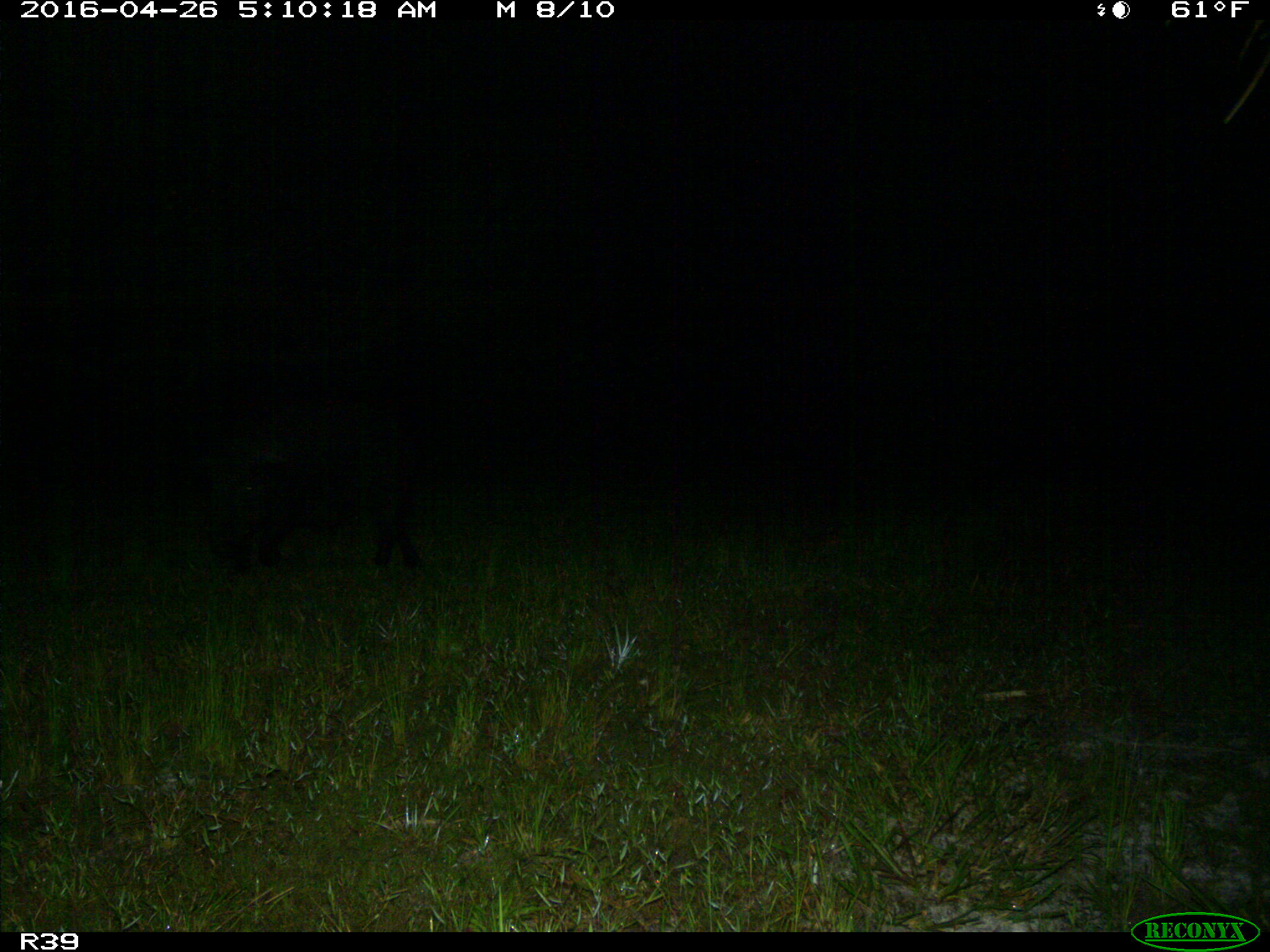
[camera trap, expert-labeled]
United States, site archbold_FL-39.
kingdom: Animalia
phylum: Chordata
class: Mammalia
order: Artiodactyla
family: Suidae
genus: Sus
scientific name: Sus scrofa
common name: wild boar